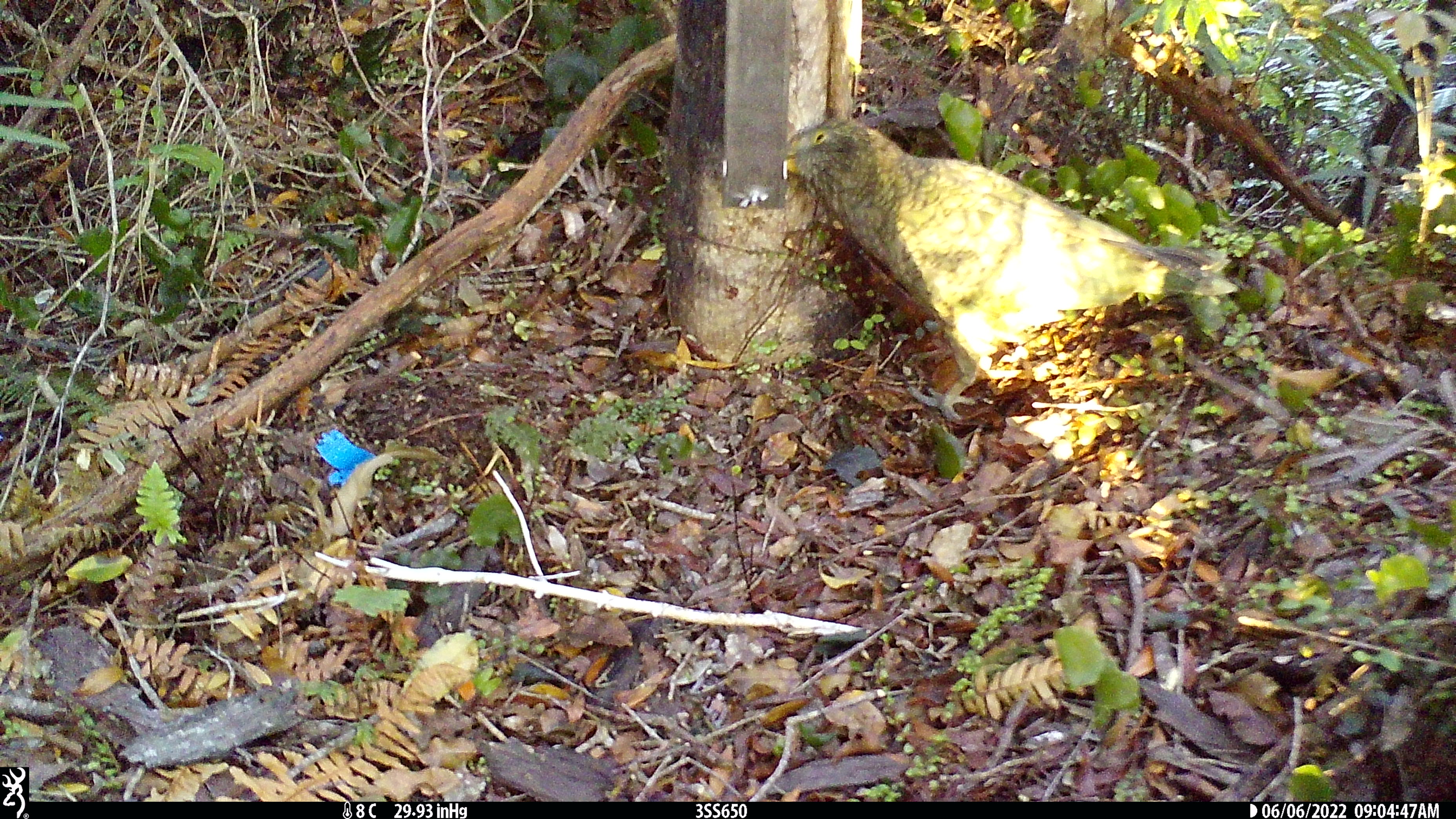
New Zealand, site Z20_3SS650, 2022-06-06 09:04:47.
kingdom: Animalia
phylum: Chordata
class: Aves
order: Psittaciformes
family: Strigopidae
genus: Nestor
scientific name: Nestor notabilis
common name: kea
Kea (Nestor notabilis).